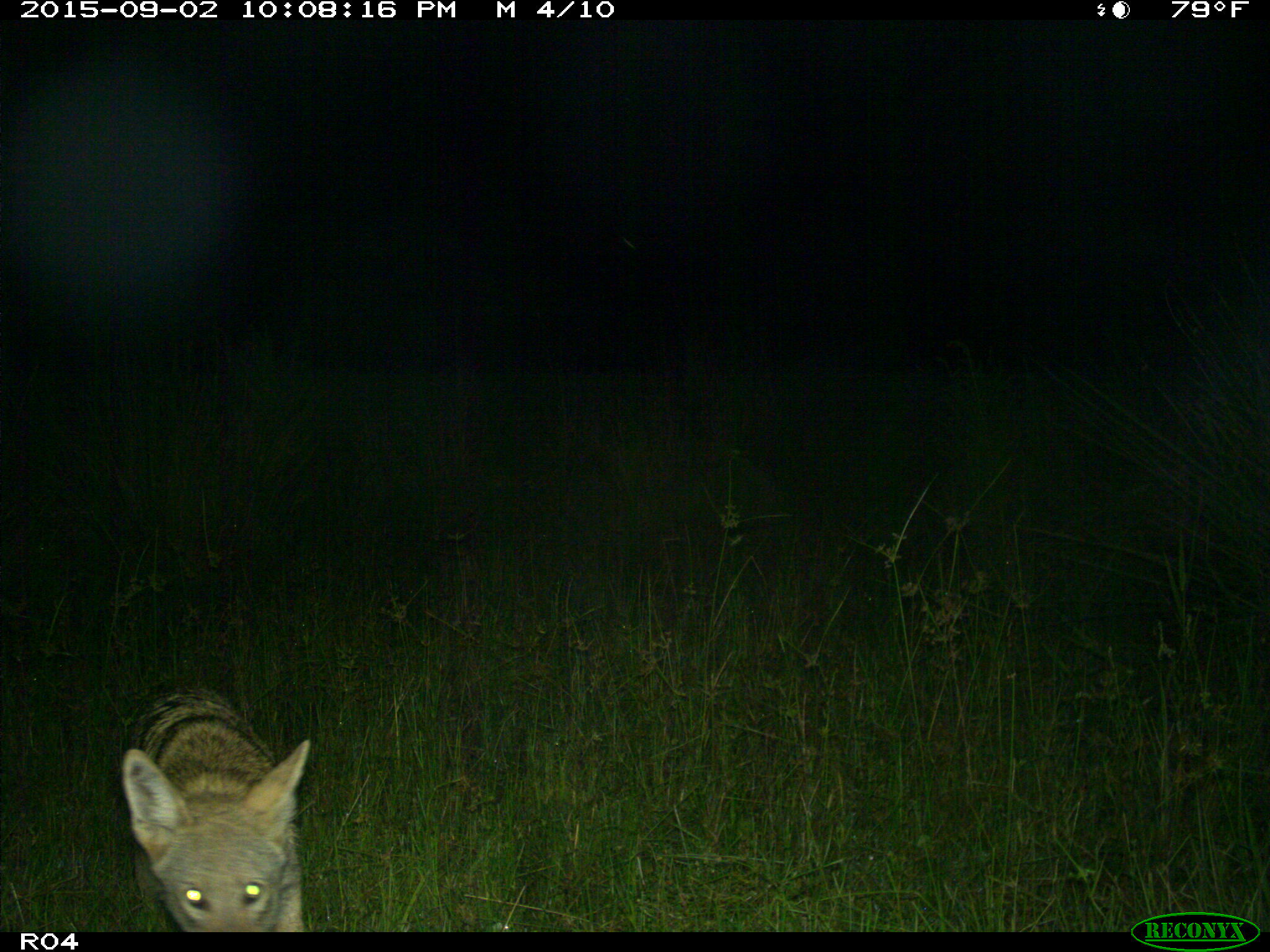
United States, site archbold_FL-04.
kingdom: Animalia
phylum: Chordata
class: Mammalia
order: Carnivora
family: Canidae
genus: Canis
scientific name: Canis latrans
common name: coyote